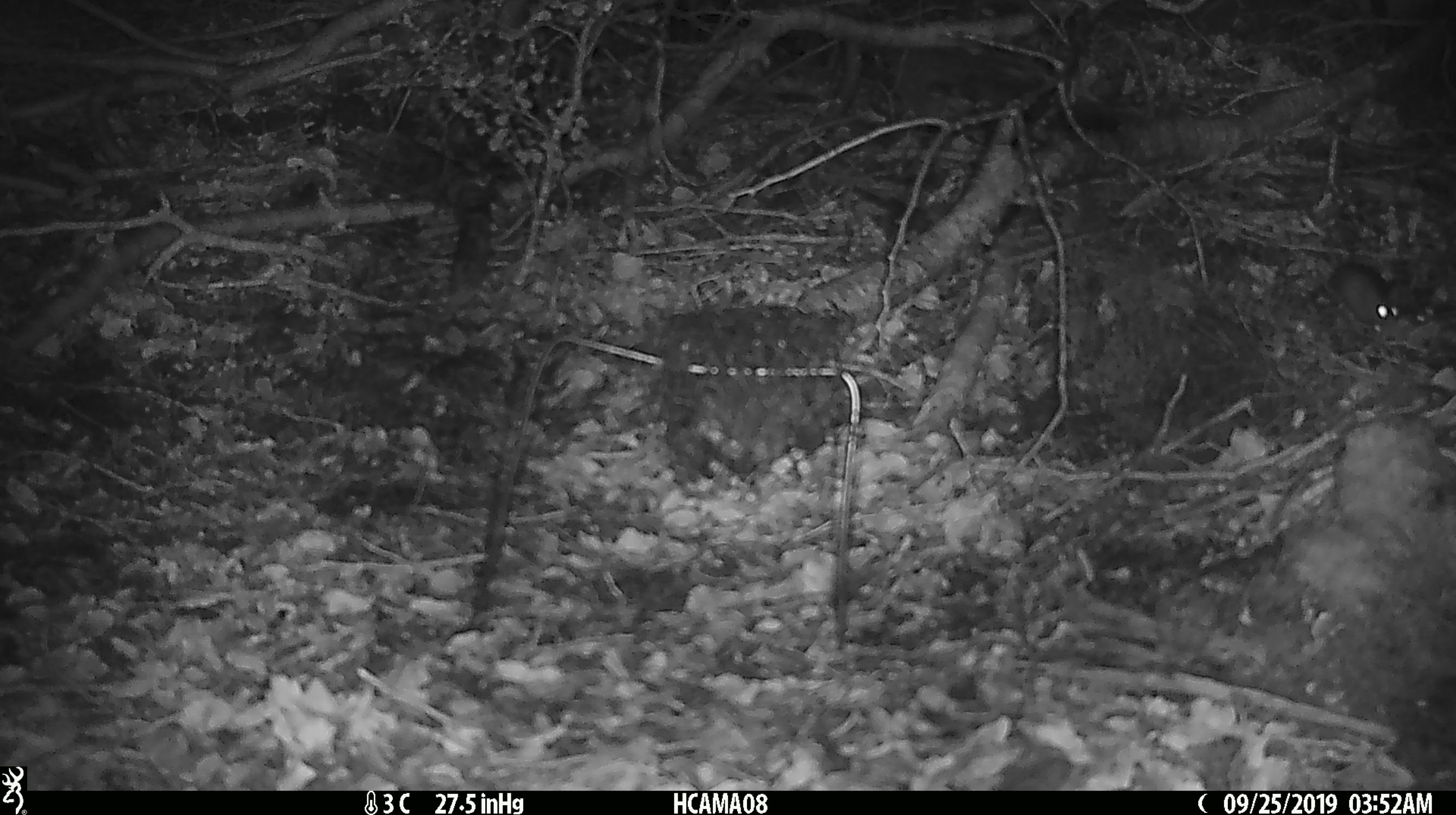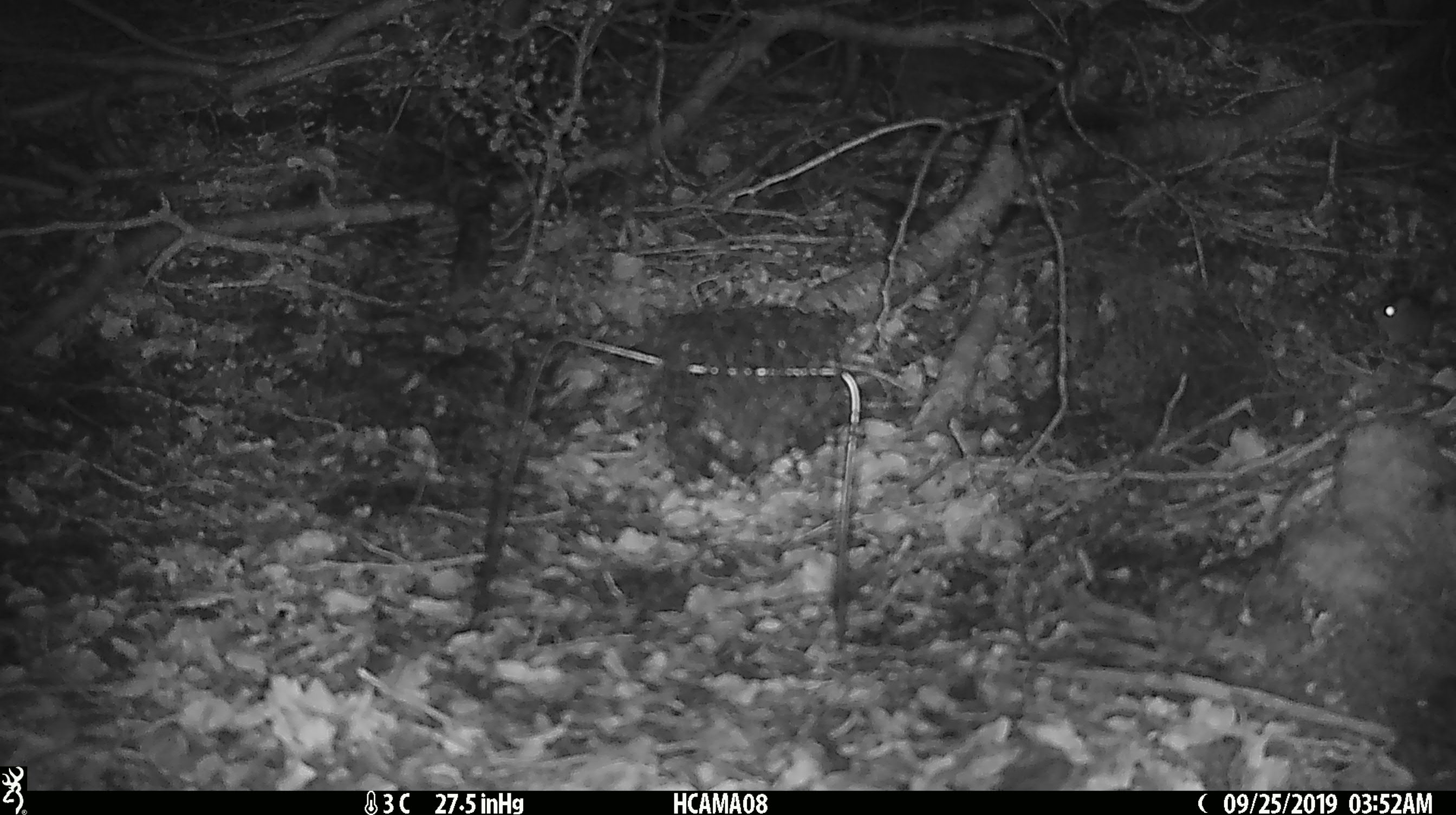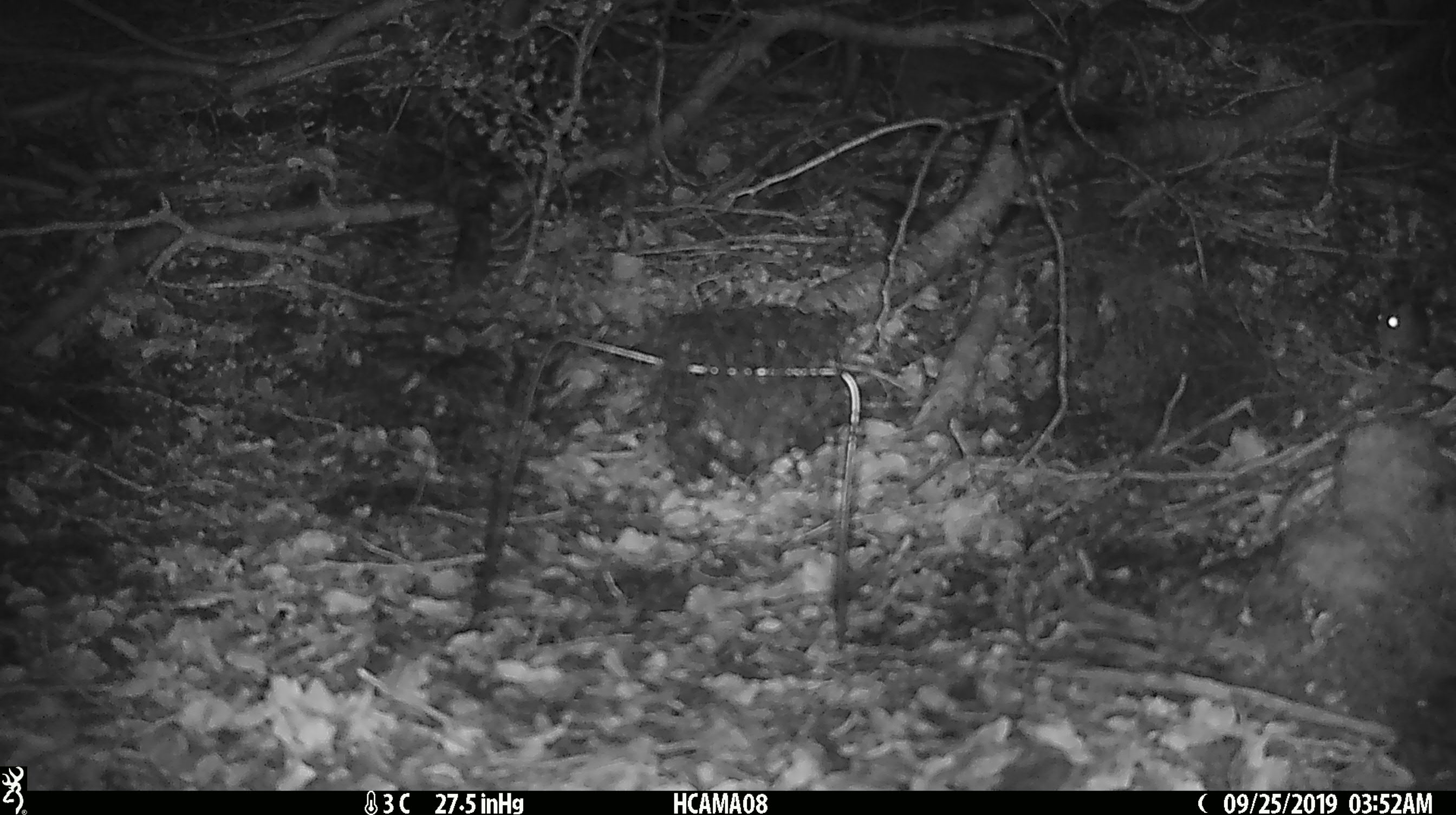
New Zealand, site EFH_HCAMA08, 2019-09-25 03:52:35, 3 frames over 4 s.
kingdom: Animalia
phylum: Chordata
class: Mammalia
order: Rodentia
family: Muridae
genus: Mus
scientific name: Mus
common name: mouse